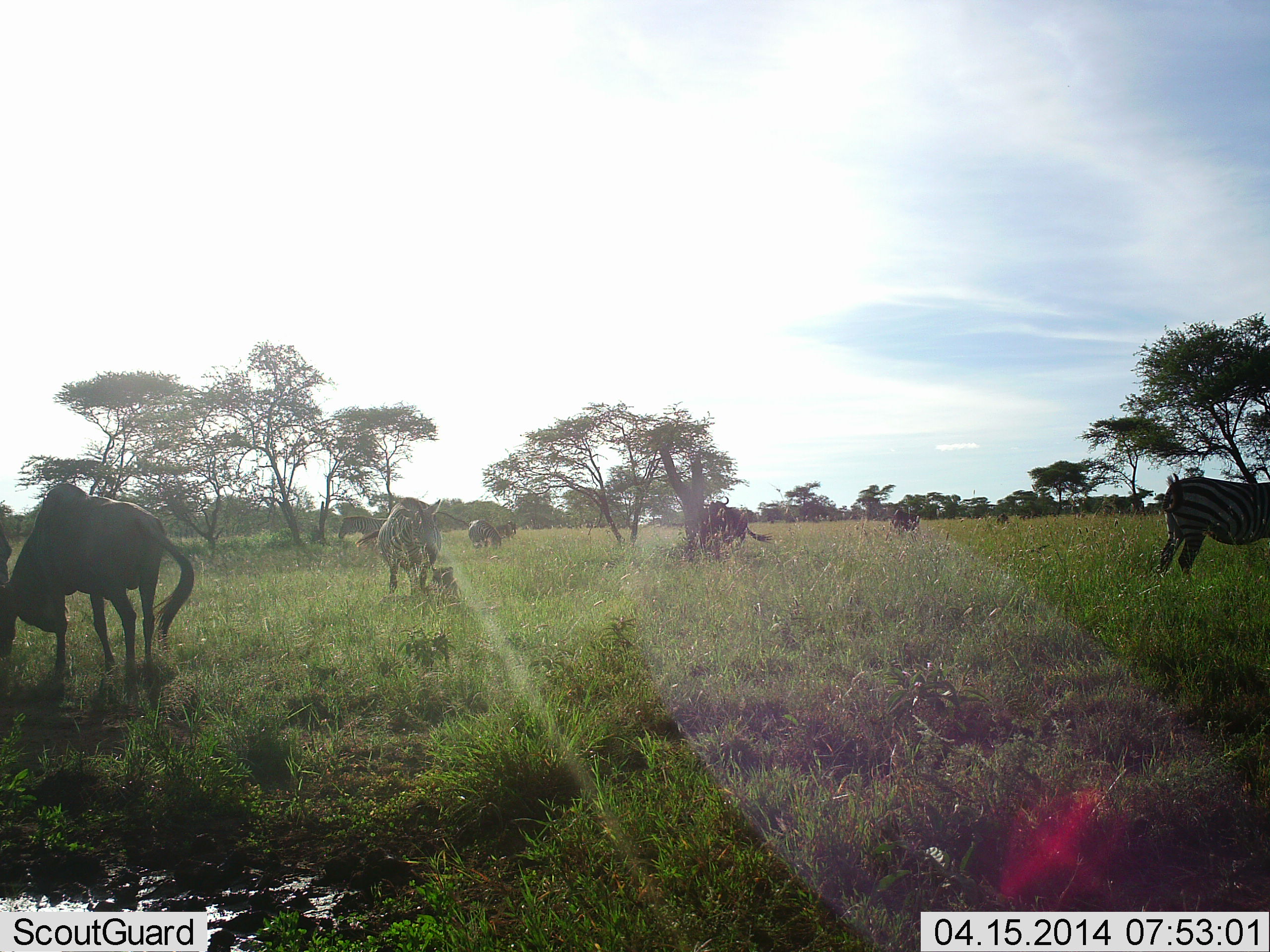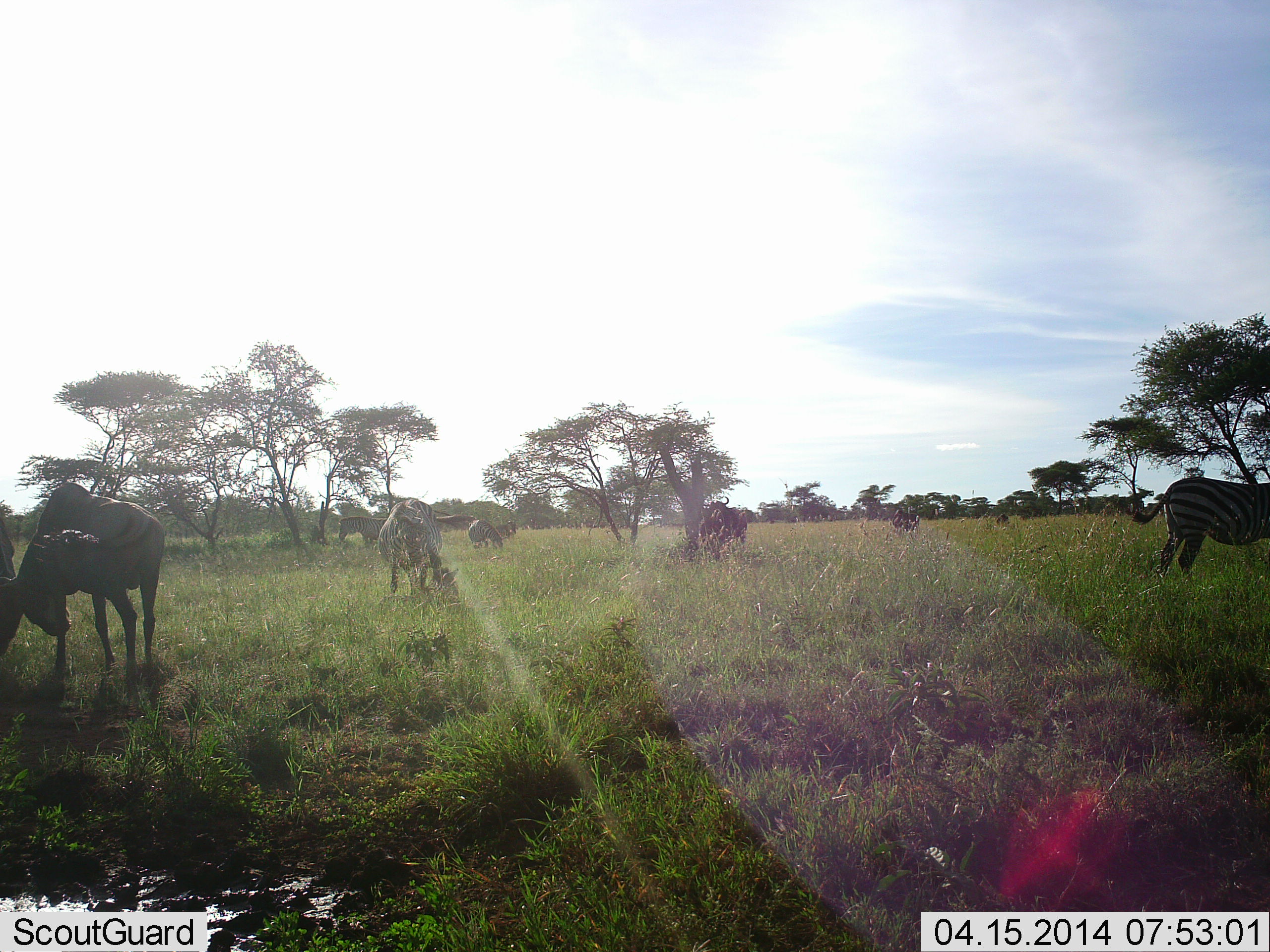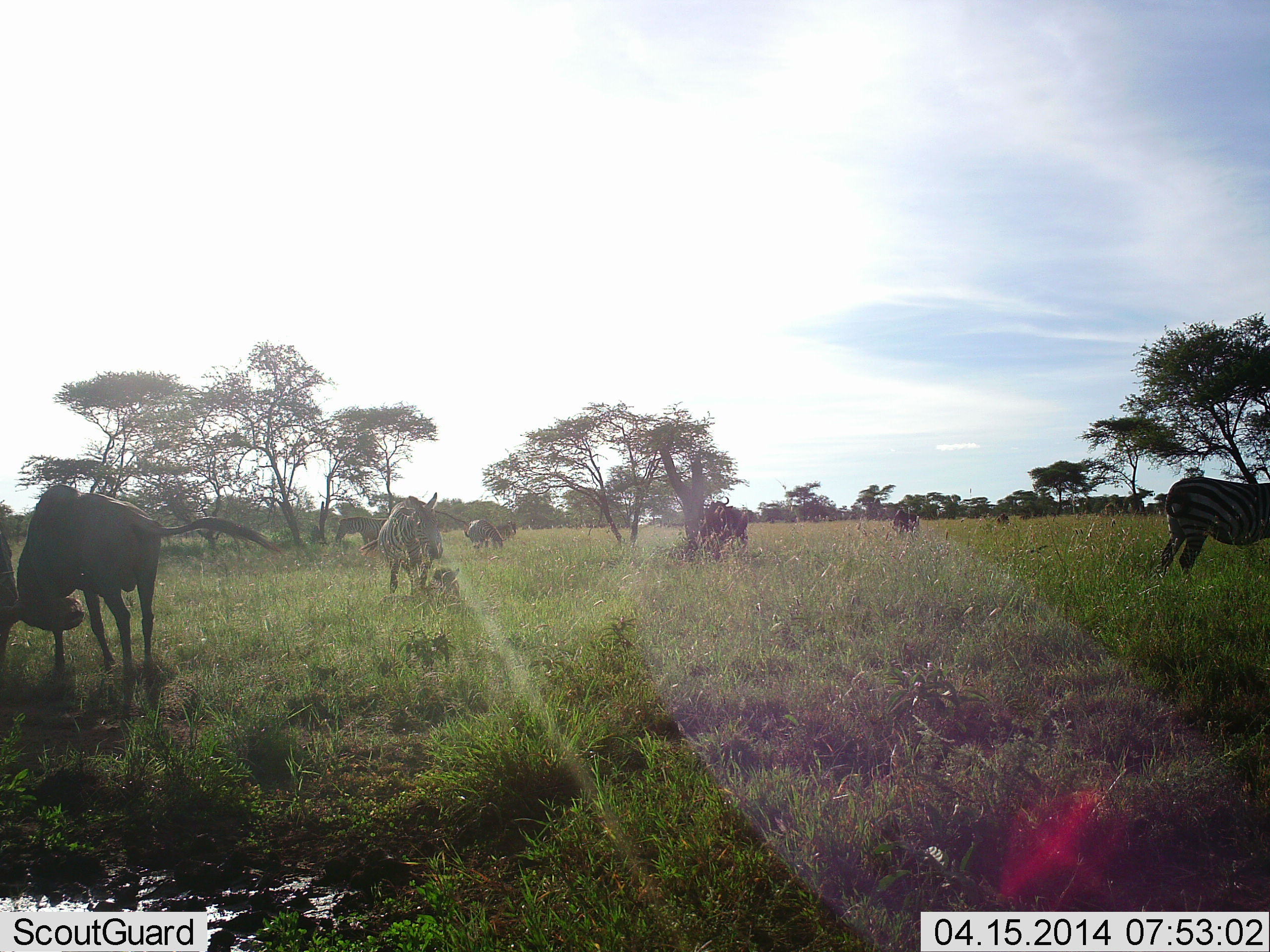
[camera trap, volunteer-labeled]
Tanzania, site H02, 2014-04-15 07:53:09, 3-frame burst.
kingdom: Animalia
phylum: Chordata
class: Mammalia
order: Artiodactyla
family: Bovidae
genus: Connochaetes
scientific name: Connochaetes taurinus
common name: blue wildebeest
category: wildebeest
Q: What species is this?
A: Wildebeest (blue wildebeest) (Connochaetes taurinus).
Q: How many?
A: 6.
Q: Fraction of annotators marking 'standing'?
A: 70%.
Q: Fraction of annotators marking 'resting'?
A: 0%.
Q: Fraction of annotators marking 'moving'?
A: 10%.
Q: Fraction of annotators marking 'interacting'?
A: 0%.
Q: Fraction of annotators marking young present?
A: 0%.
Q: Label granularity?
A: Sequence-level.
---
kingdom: Animalia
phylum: Chordata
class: Mammalia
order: Perissodactyla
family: Equidae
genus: Equus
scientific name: Equus quagga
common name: plains zebra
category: zebra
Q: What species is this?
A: Zebra (plains zebra) (Equus quagga).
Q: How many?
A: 2.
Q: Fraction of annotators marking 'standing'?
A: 60%.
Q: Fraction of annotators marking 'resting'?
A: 0%.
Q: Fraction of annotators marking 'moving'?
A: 10%.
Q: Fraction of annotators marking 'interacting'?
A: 0%.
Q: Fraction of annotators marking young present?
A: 0%.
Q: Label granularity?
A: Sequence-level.